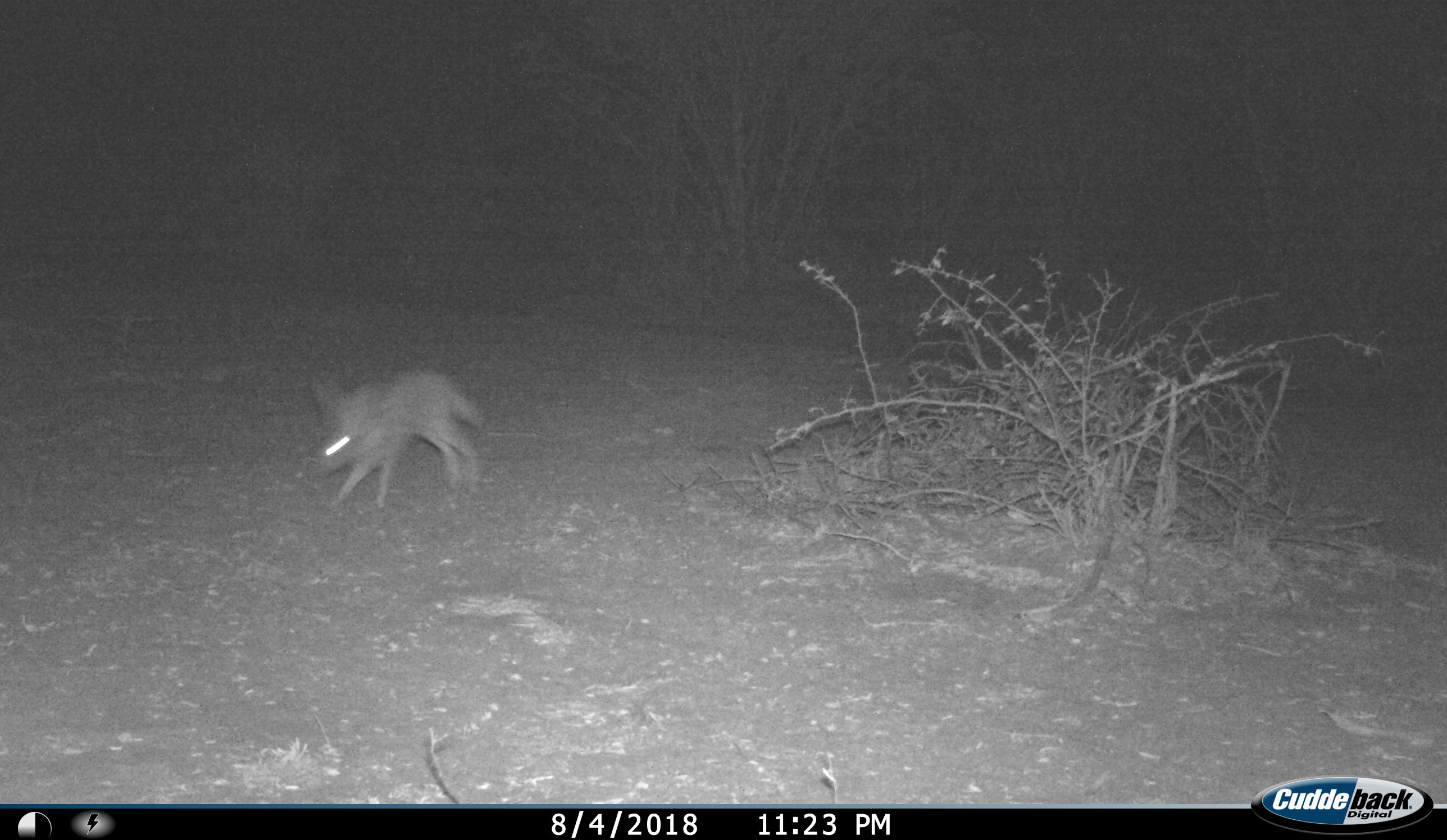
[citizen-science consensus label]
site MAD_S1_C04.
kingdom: Animalia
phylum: Chordata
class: Mammalia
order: Carnivora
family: Canidae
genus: Vulpes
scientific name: Vulpes chama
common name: cape fox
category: foxcape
Foxcape (cape fox) (Vulpes chama), count 1. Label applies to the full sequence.